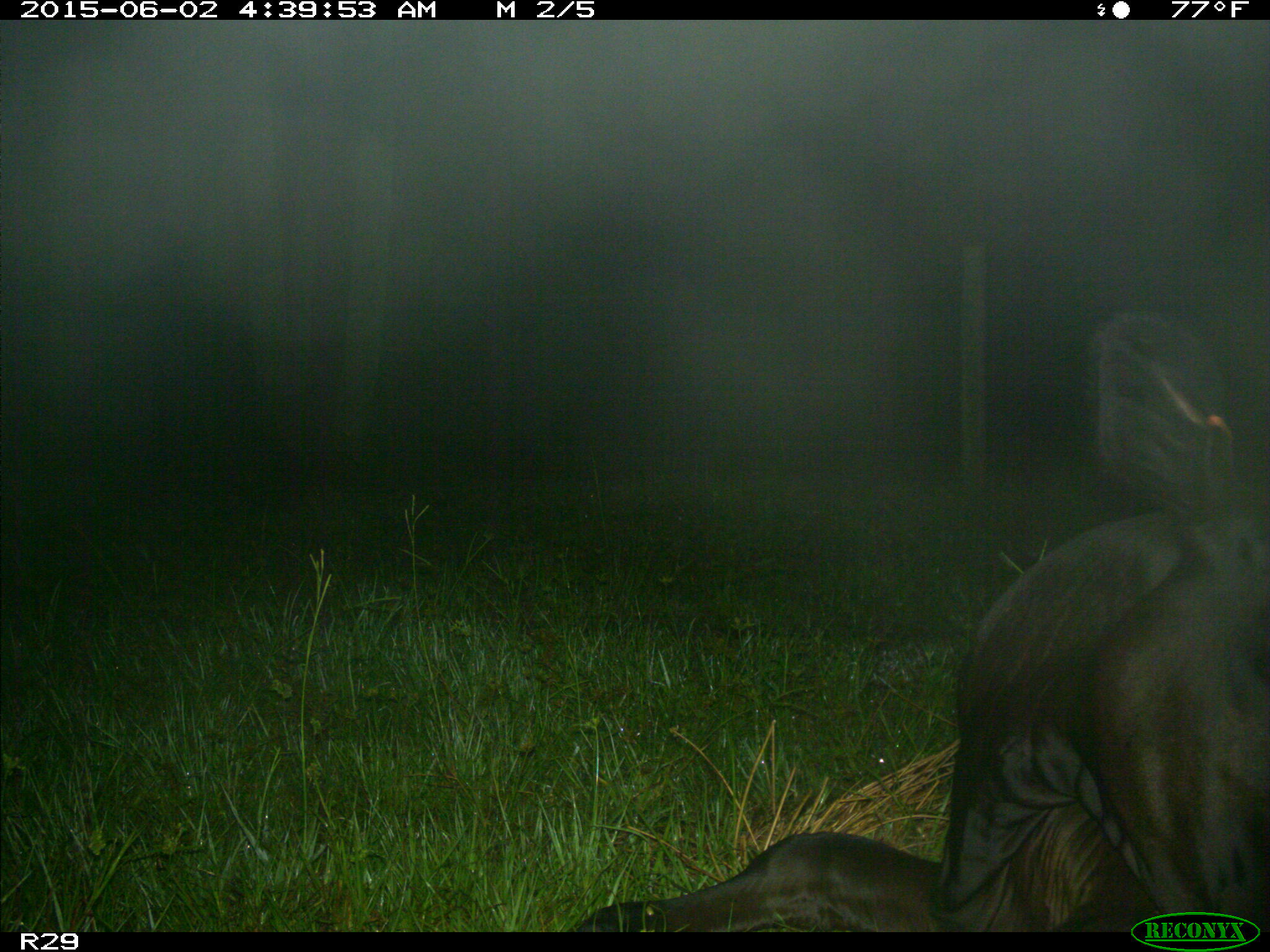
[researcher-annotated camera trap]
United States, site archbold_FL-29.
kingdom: Animalia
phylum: Chordata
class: Mammalia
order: Artiodactyla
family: Bovidae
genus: Bos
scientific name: Bos taurus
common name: domestic cow